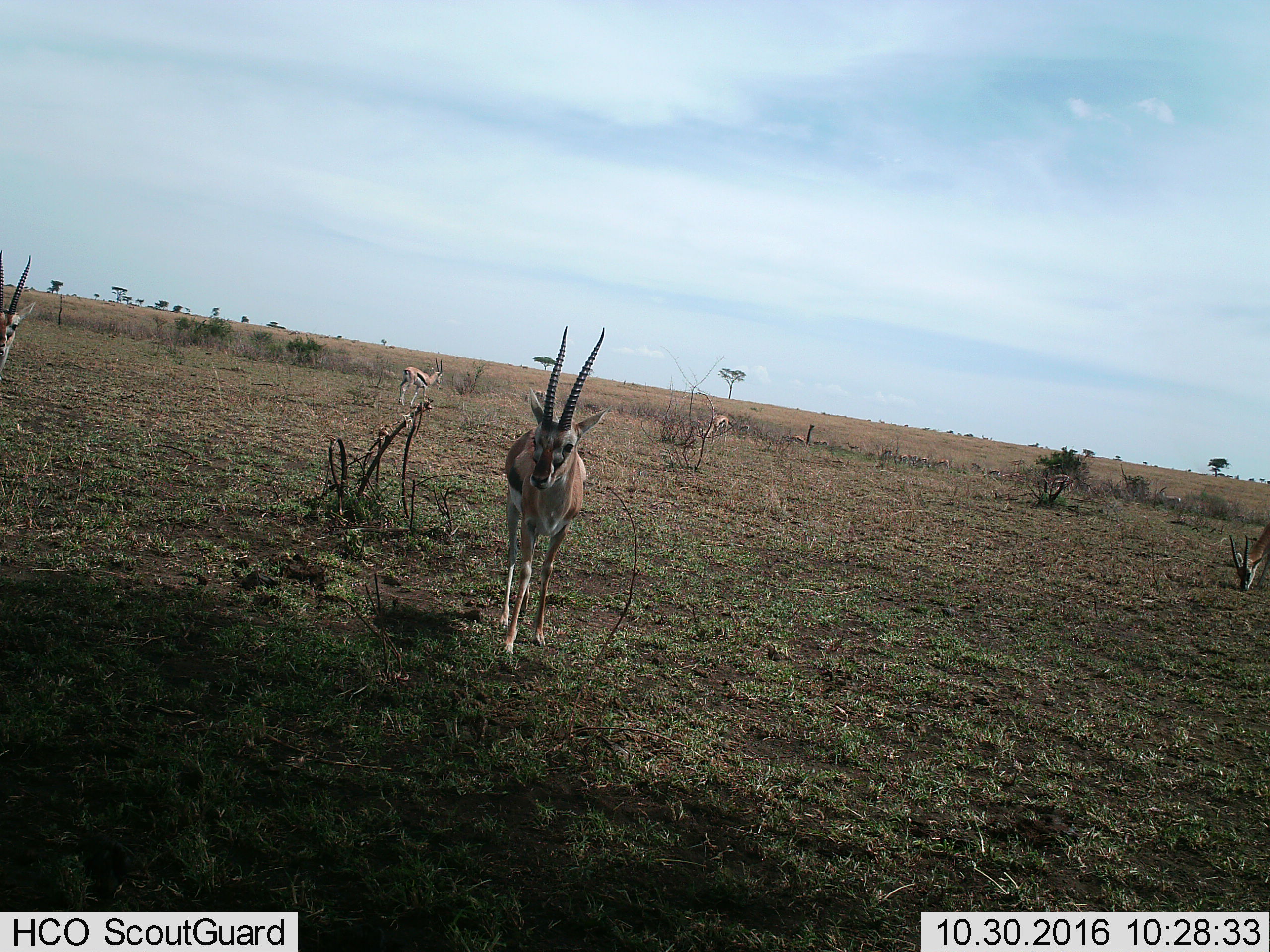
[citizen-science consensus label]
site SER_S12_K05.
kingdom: Animalia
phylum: Chordata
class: Mammalia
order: Artiodactyla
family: Bovidae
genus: Eudorcas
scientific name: Eudorcas thomsonii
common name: thomson's gazelle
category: gazellethomsons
Gazellethomsons (thomson's gazelle) (Eudorcas thomsonii), count 11-50. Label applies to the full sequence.